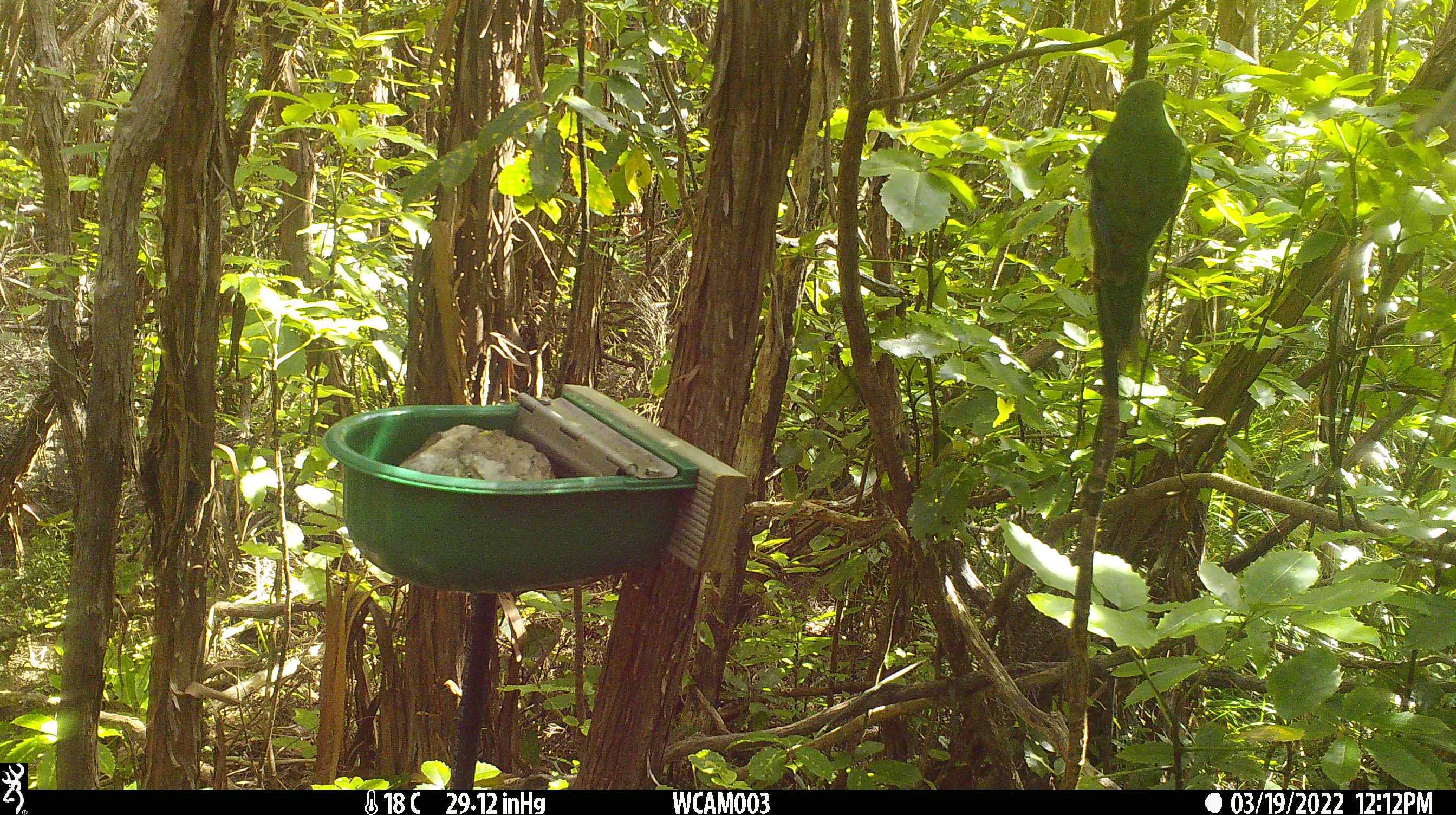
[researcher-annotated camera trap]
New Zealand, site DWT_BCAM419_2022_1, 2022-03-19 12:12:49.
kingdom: Animalia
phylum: Chordata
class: Aves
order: Psittaciformes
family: Psittaculidae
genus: Cyanoramphus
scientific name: Cyanoramphus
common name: parakeet